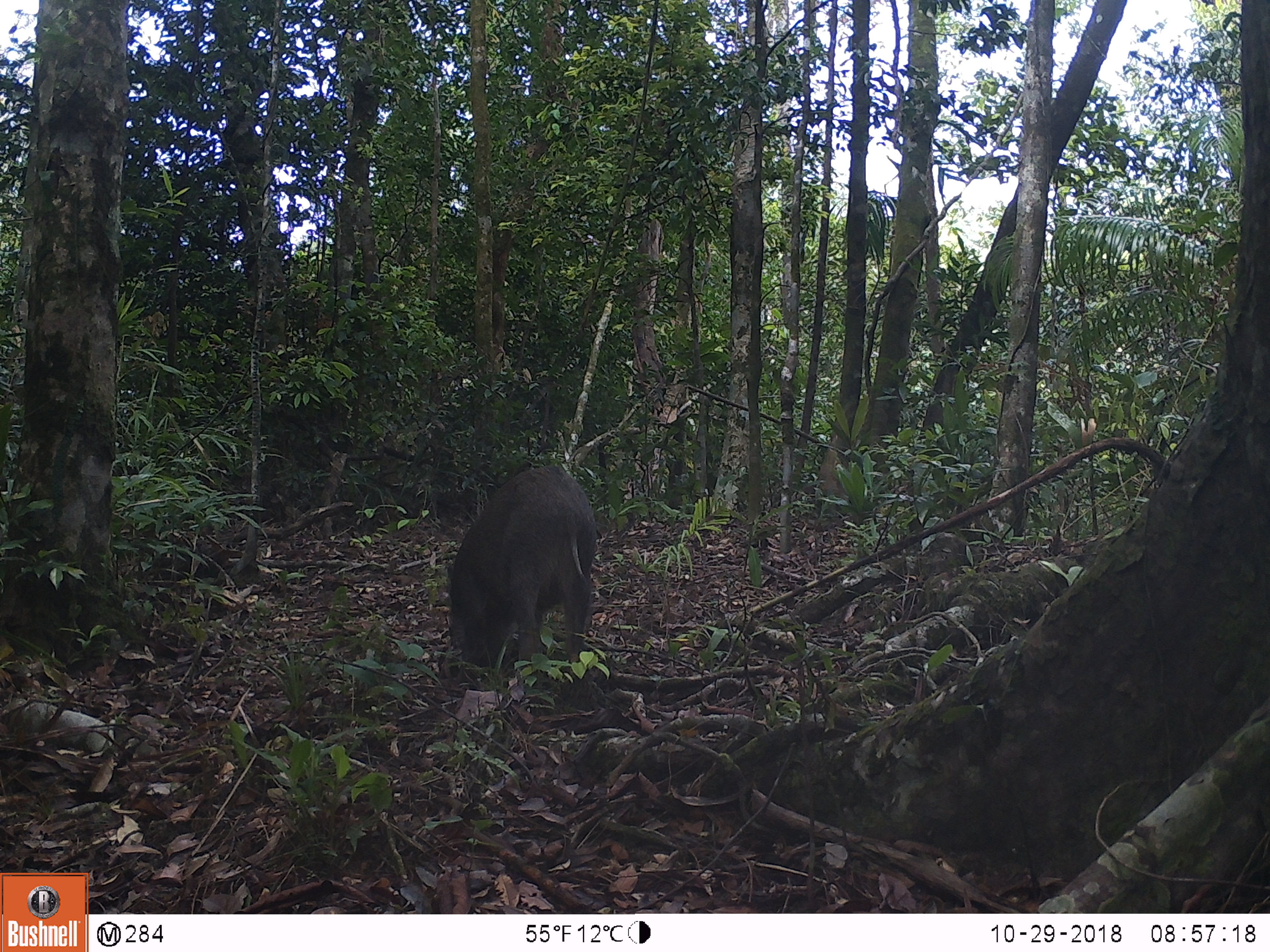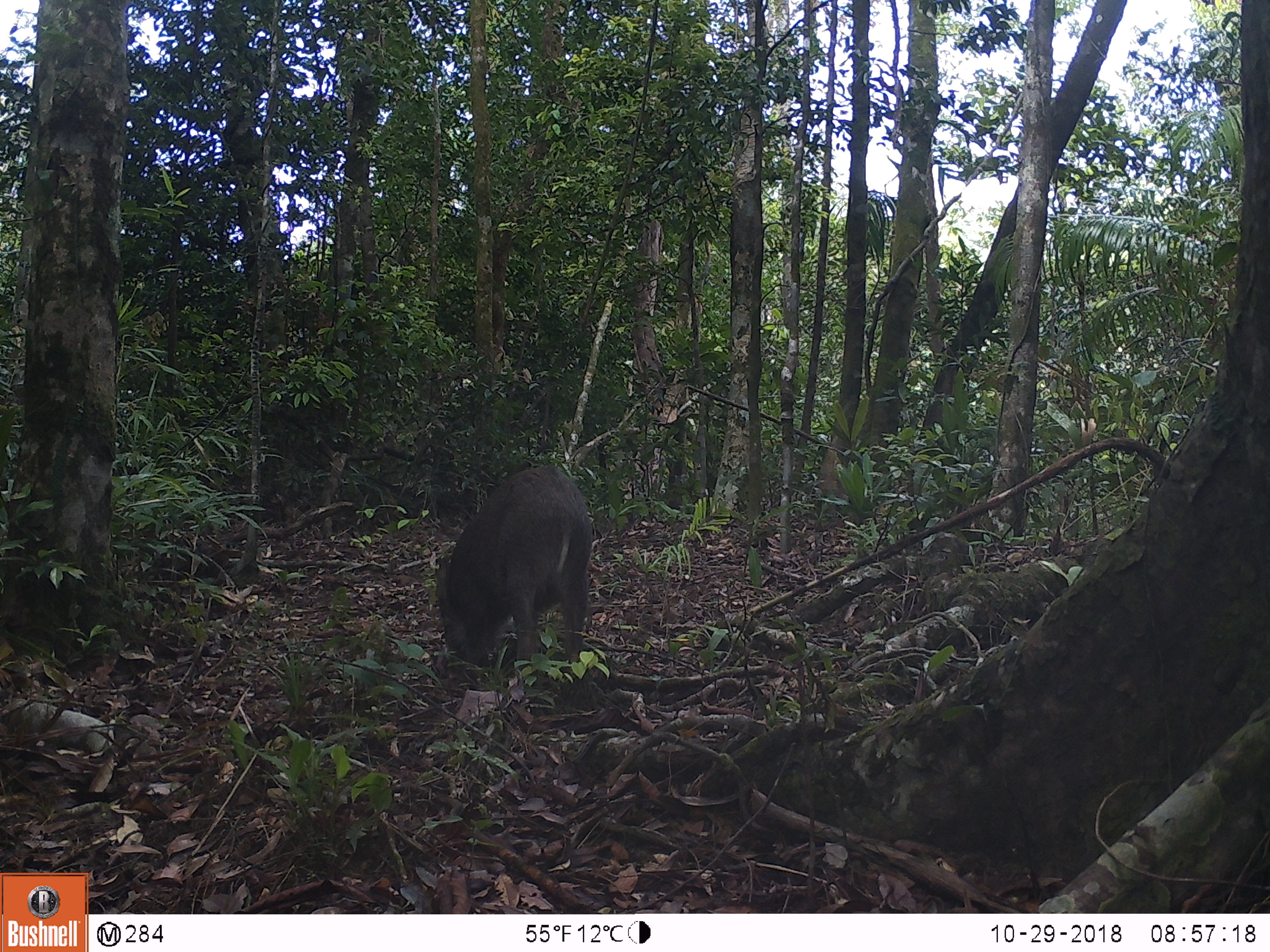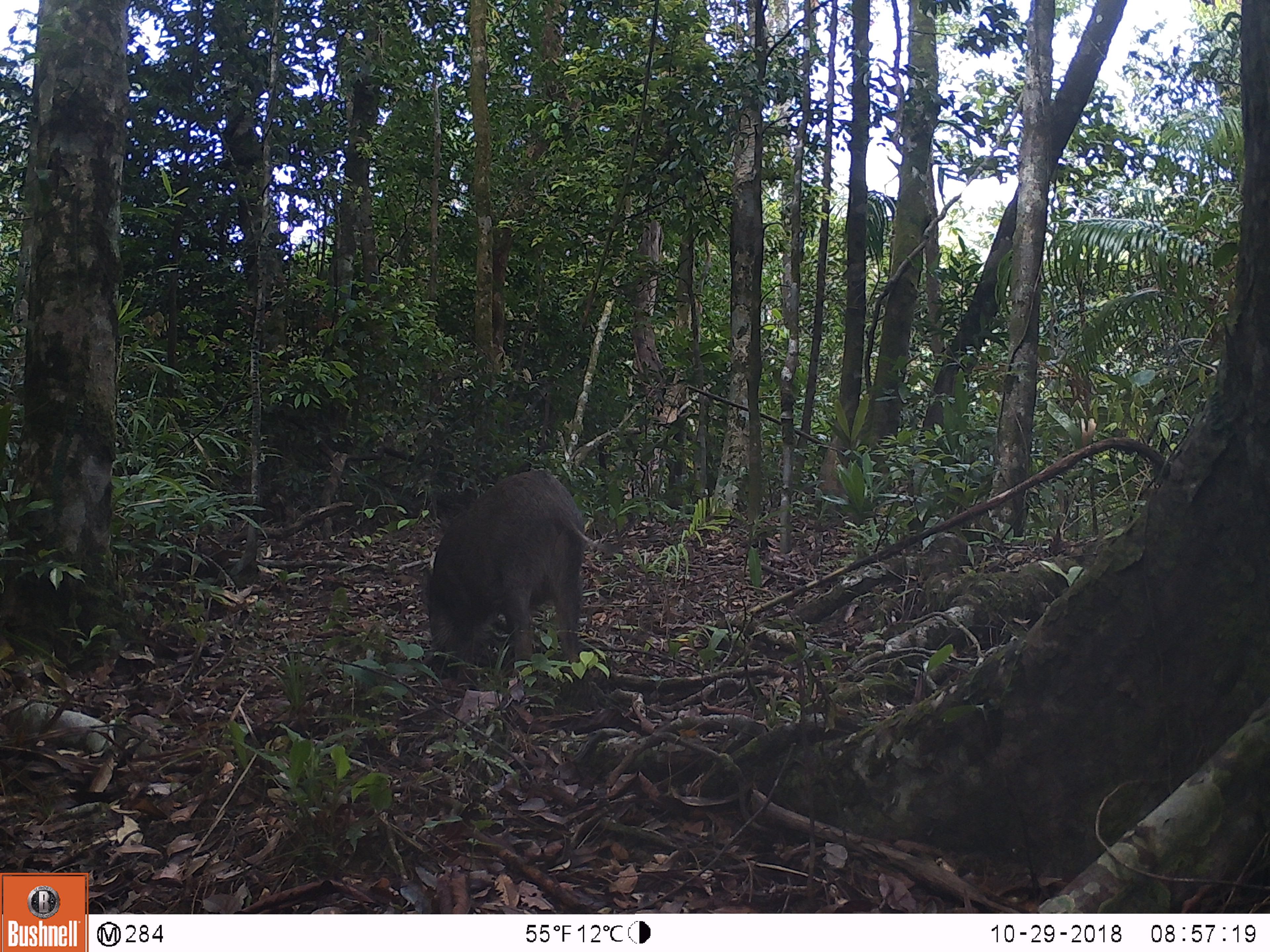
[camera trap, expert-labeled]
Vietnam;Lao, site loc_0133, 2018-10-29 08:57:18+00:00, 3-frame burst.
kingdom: Animalia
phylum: Chordata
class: Mammalia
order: Artiodactyla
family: Suidae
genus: Sus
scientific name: Sus scrofa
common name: eurasian wild pig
Eurasian wild pig (Sus scrofa). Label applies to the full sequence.